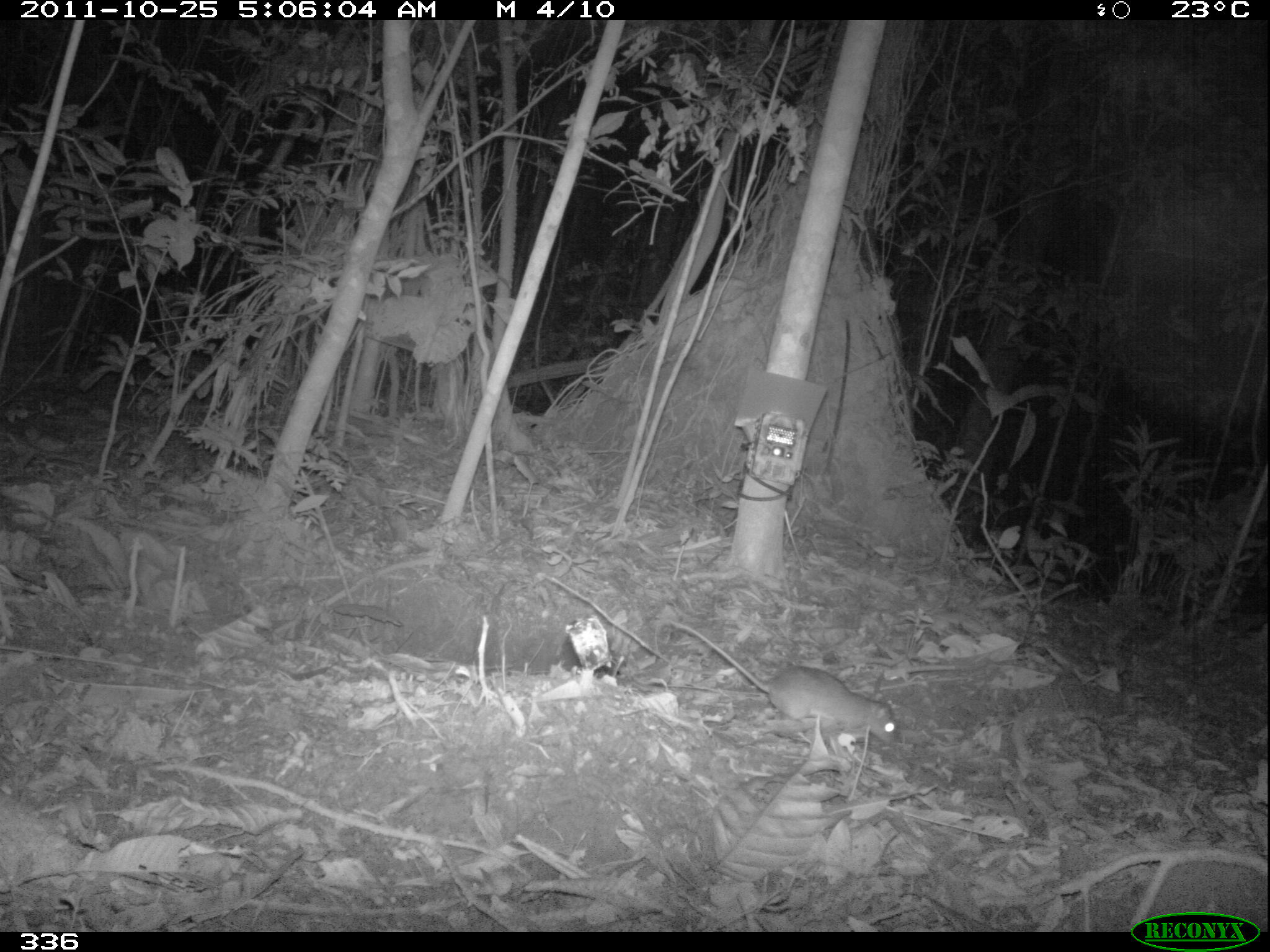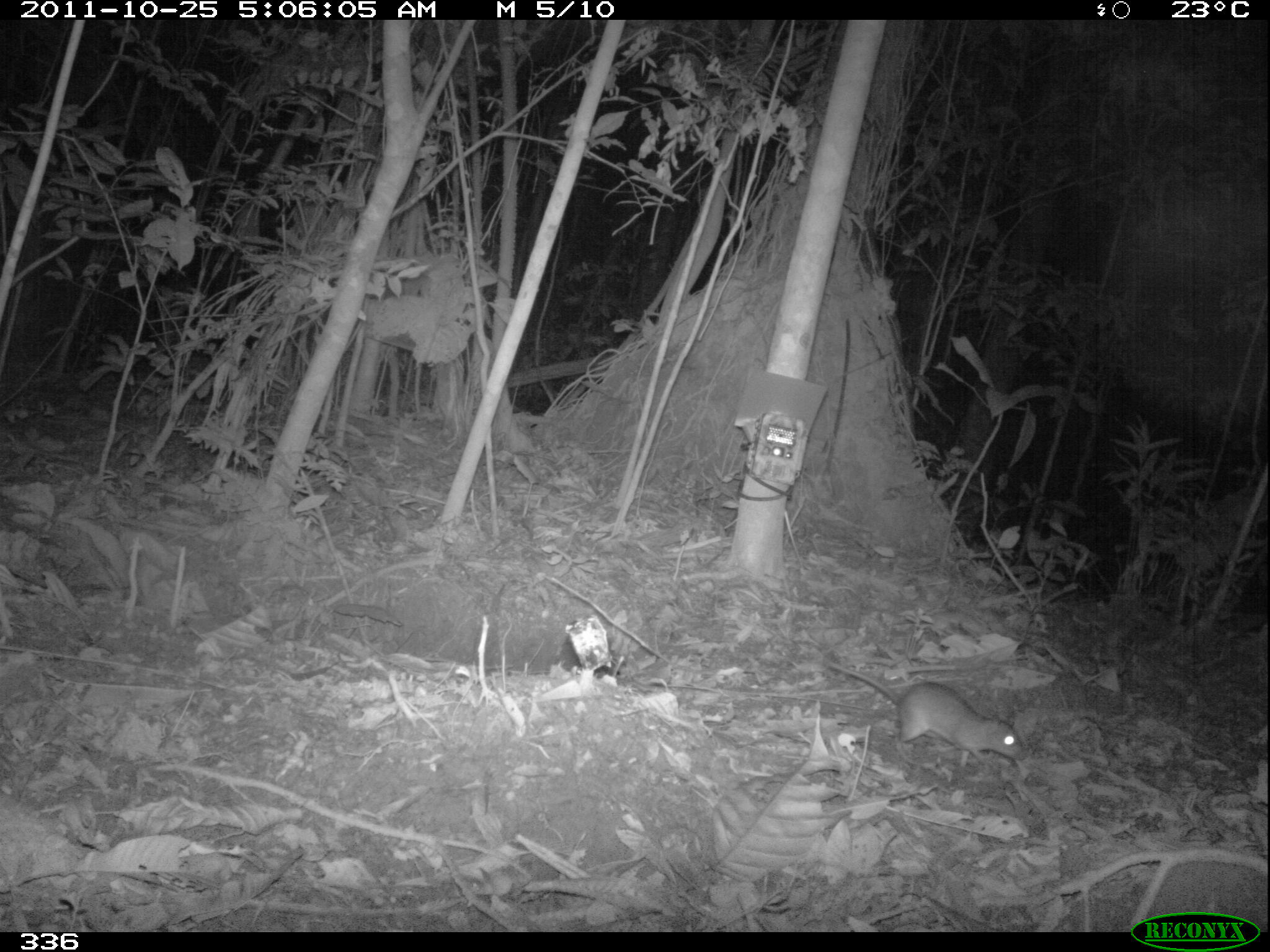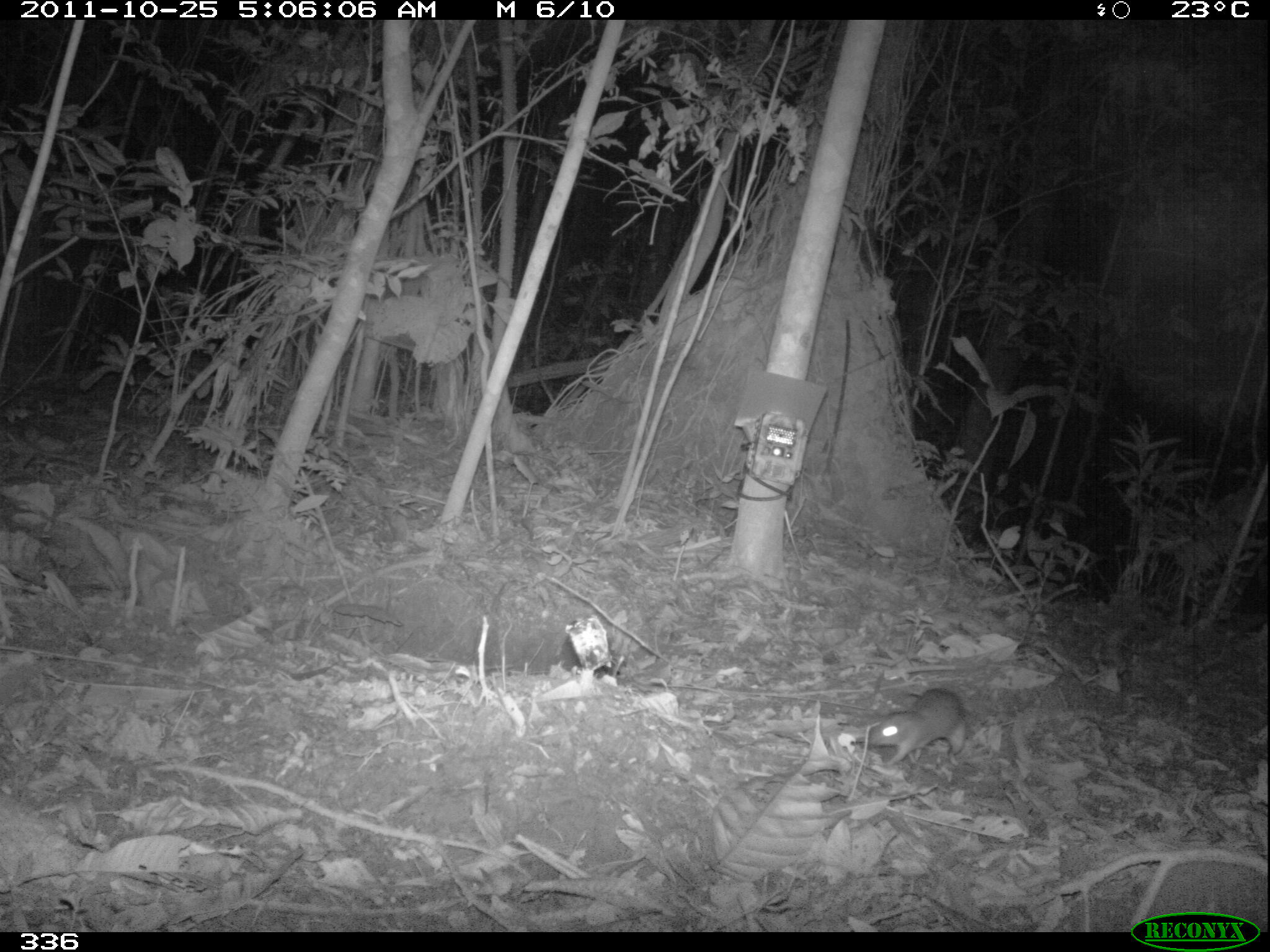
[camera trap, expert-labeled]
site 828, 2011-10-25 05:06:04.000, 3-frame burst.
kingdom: Animalia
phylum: Chordata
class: Mammalia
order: Rodentia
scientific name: Rodentia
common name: rodents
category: unknown rodent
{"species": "unknown rodent (rodents) (Rodentia)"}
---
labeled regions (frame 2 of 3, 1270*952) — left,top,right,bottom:
unknown rodent: 827,661,1023,769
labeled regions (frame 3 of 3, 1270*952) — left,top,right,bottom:
unknown rodent: 868,688,966,766